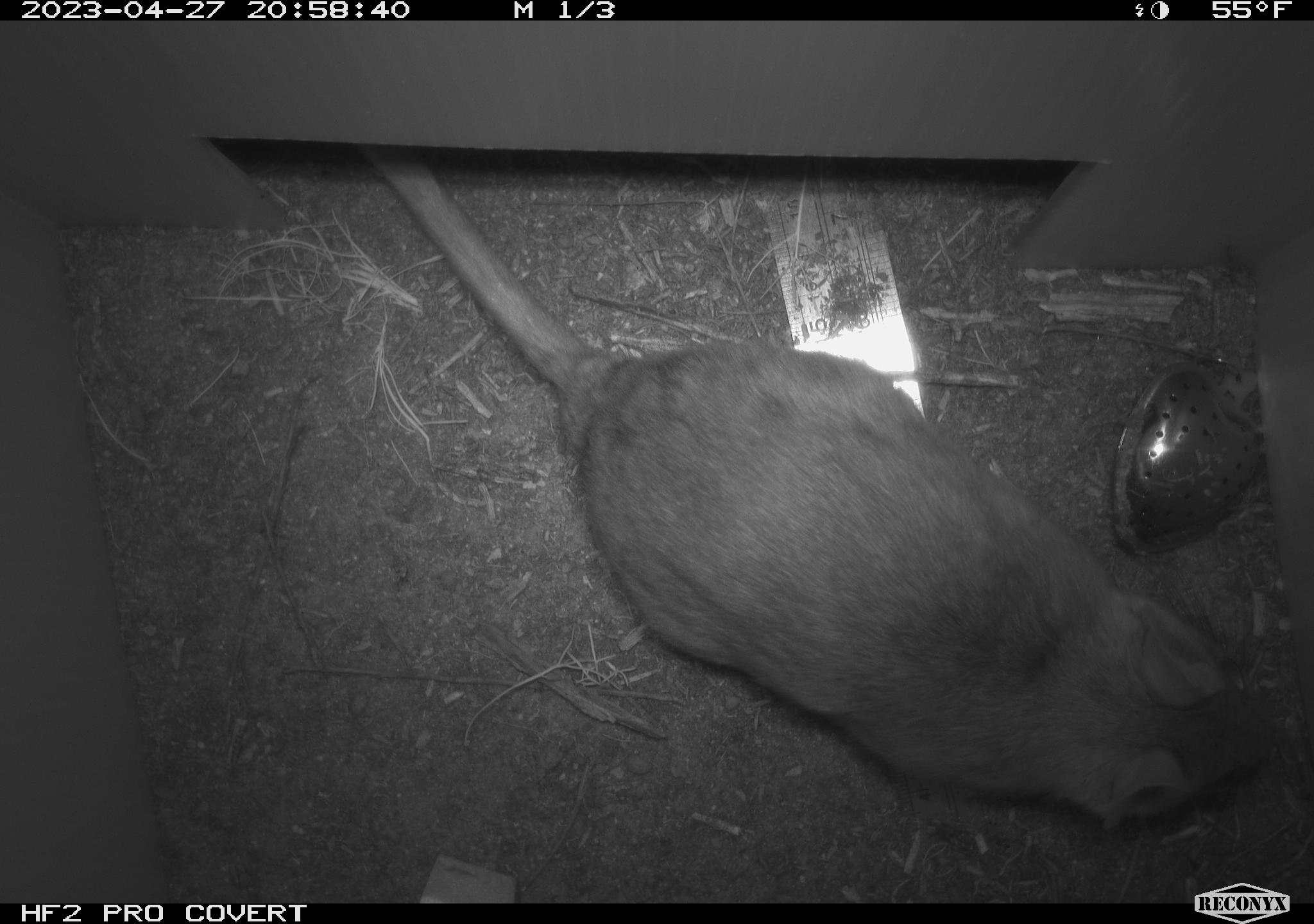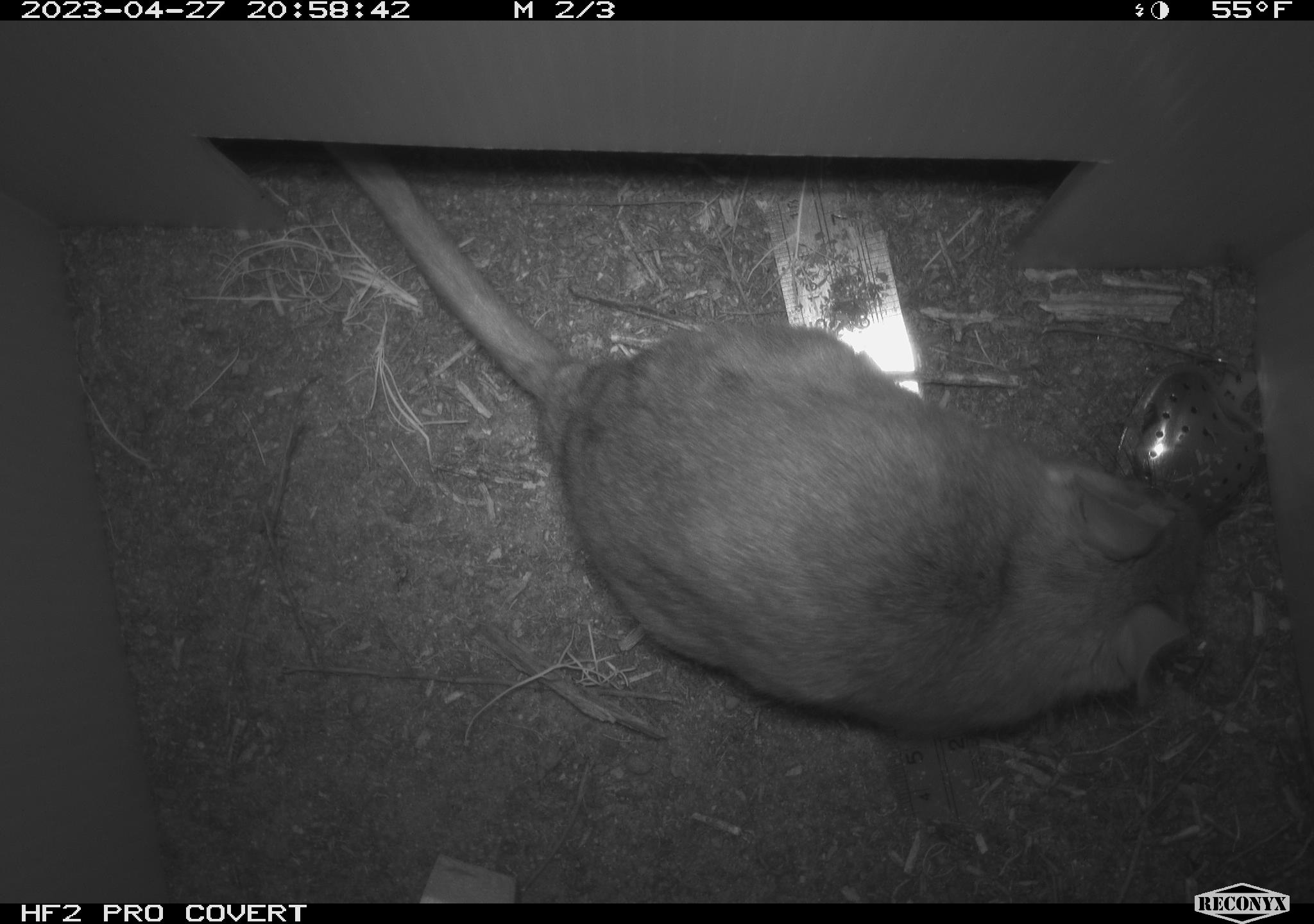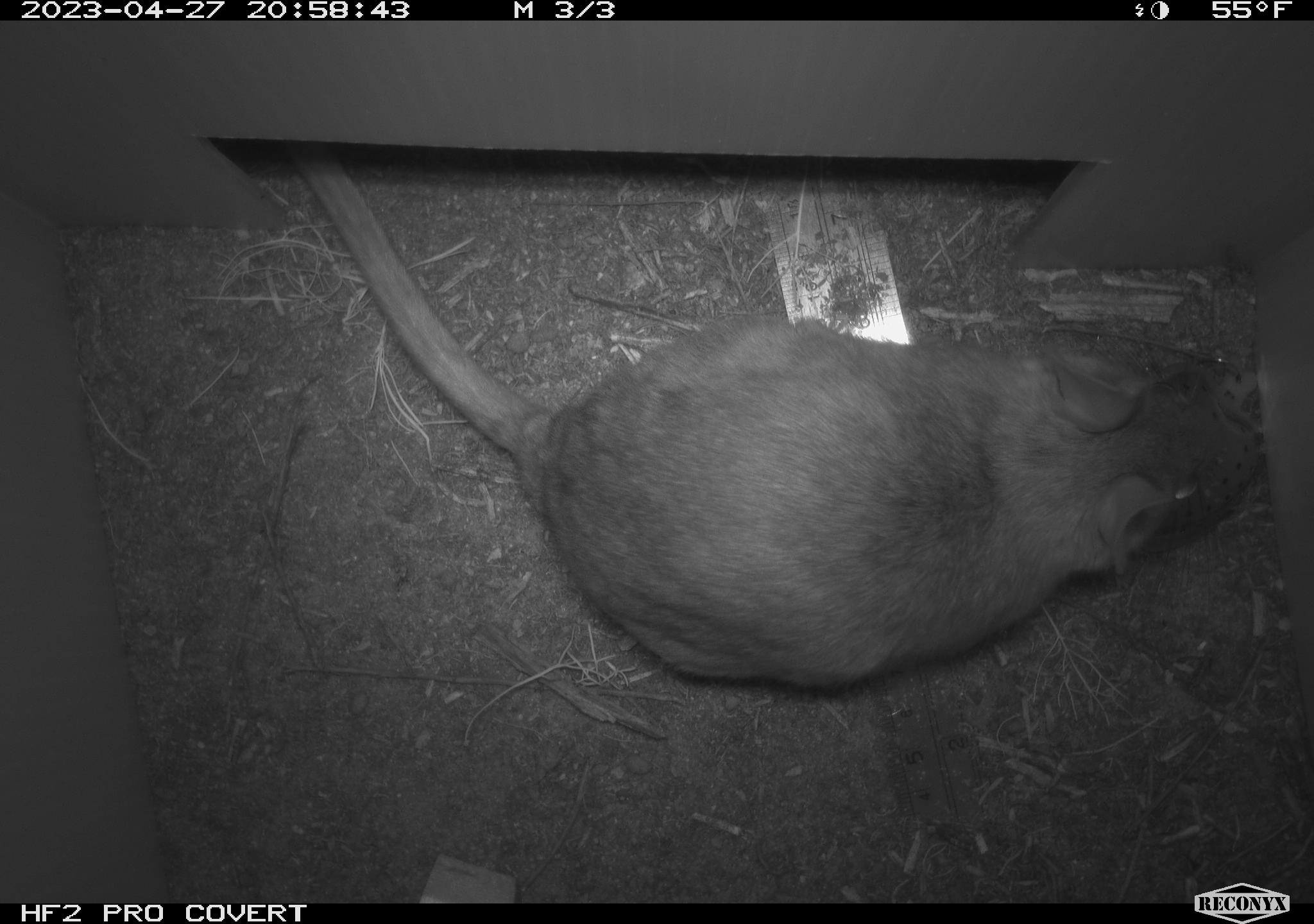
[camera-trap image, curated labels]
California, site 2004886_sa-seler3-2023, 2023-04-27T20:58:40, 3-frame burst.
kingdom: Animalia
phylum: Chordata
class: Mammalia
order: Rodentia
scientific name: Rodentia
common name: woodrat or rat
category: woodrat or rat species